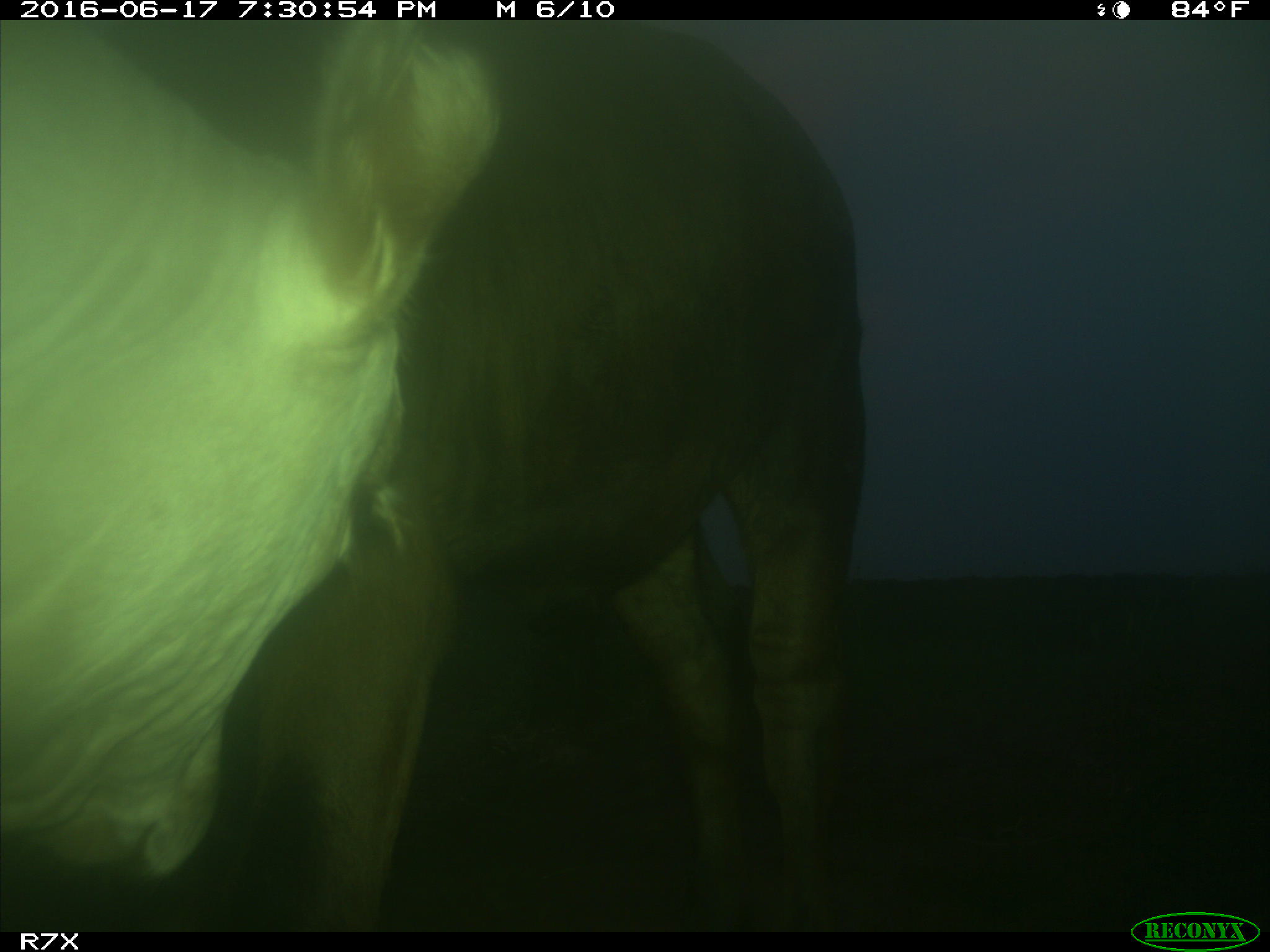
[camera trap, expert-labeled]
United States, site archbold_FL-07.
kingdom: Animalia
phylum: Chordata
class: Mammalia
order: Artiodactyla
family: Bovidae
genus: Bos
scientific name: Bos taurus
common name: domestic cow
Bos taurus (domestic cow).